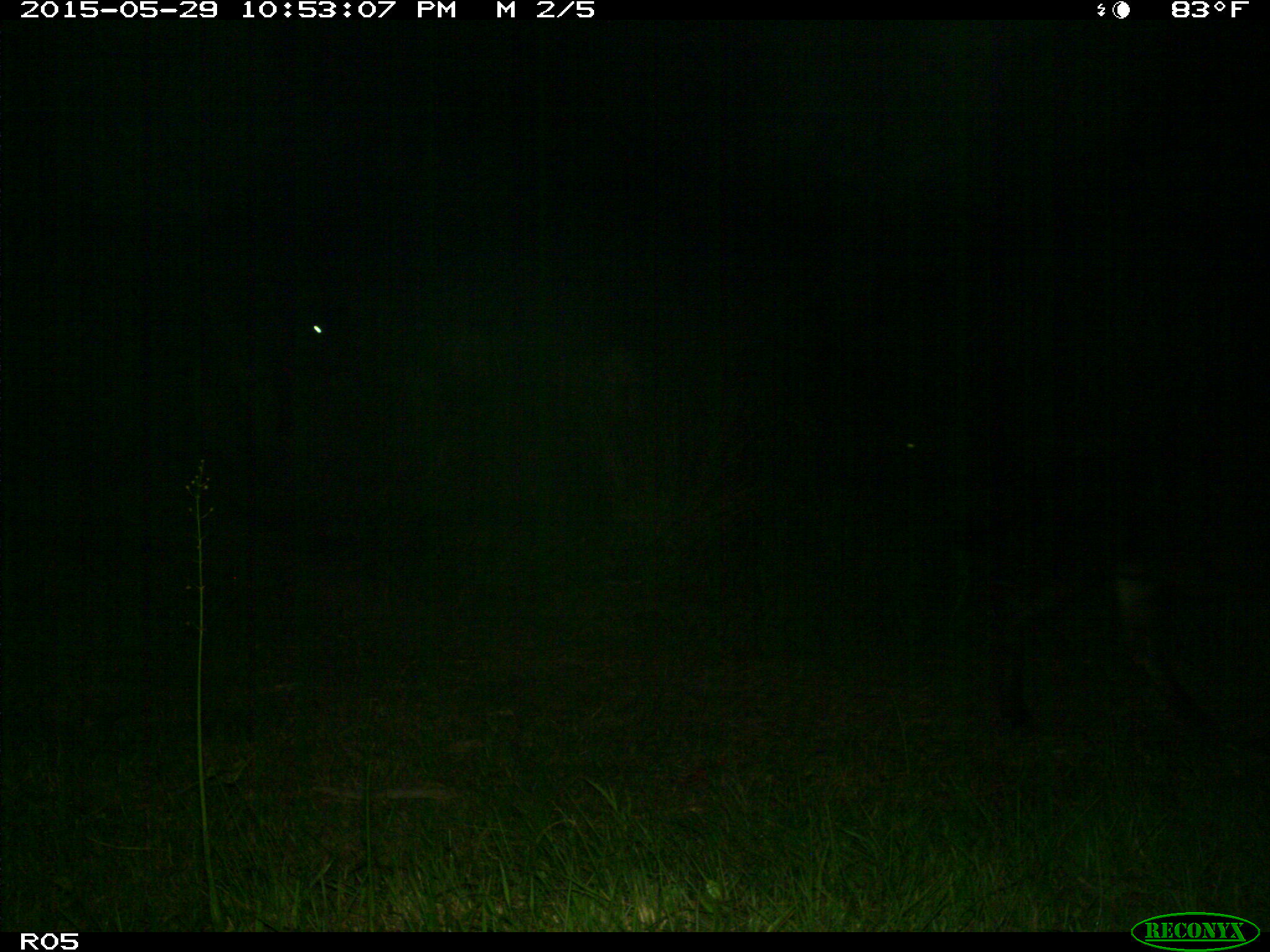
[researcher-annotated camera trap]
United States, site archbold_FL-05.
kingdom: Animalia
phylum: Chordata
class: Mammalia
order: Artiodactyla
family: Bovidae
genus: Bos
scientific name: Bos taurus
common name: domestic cow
Bos taurus (domestic cow).